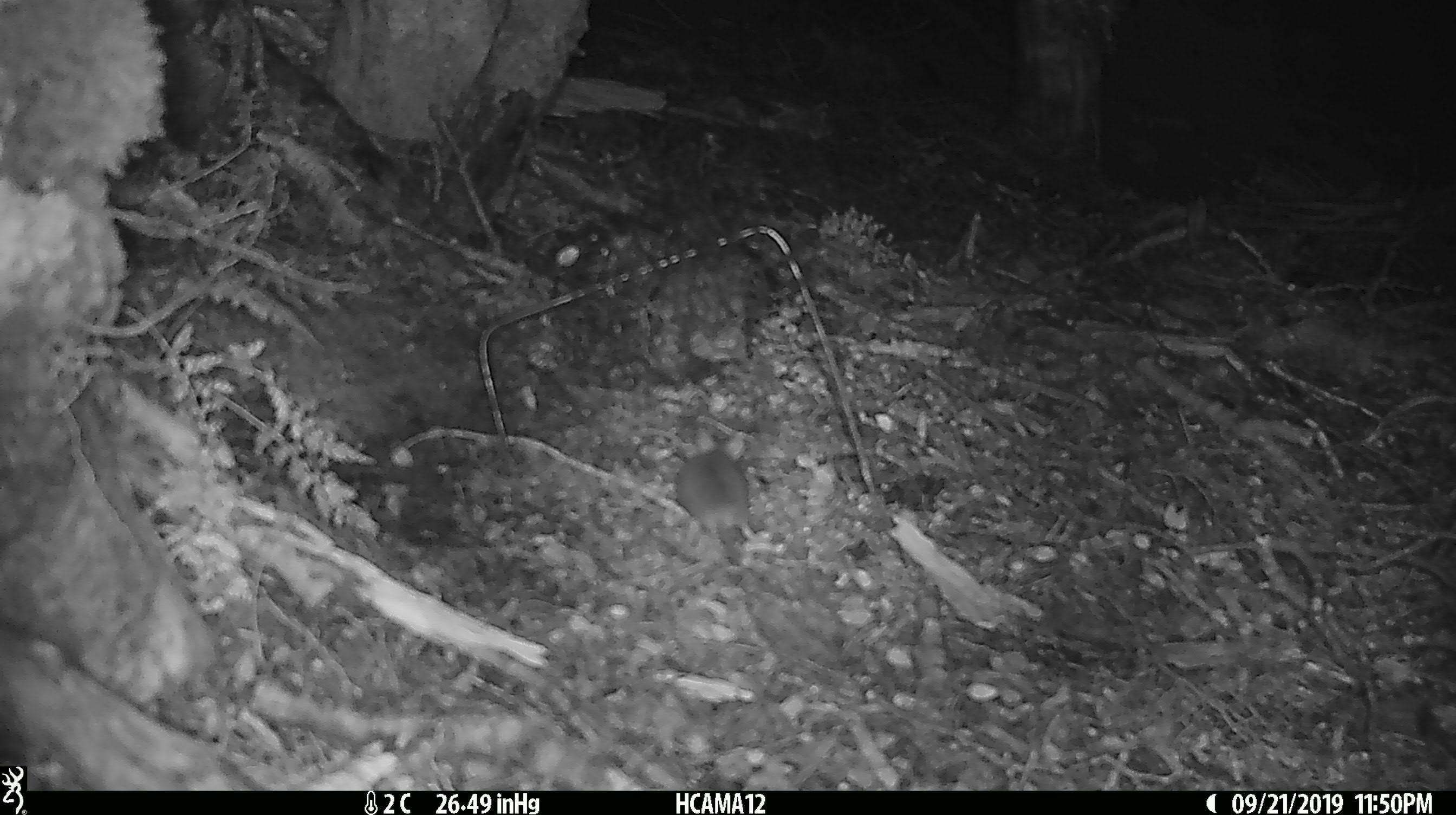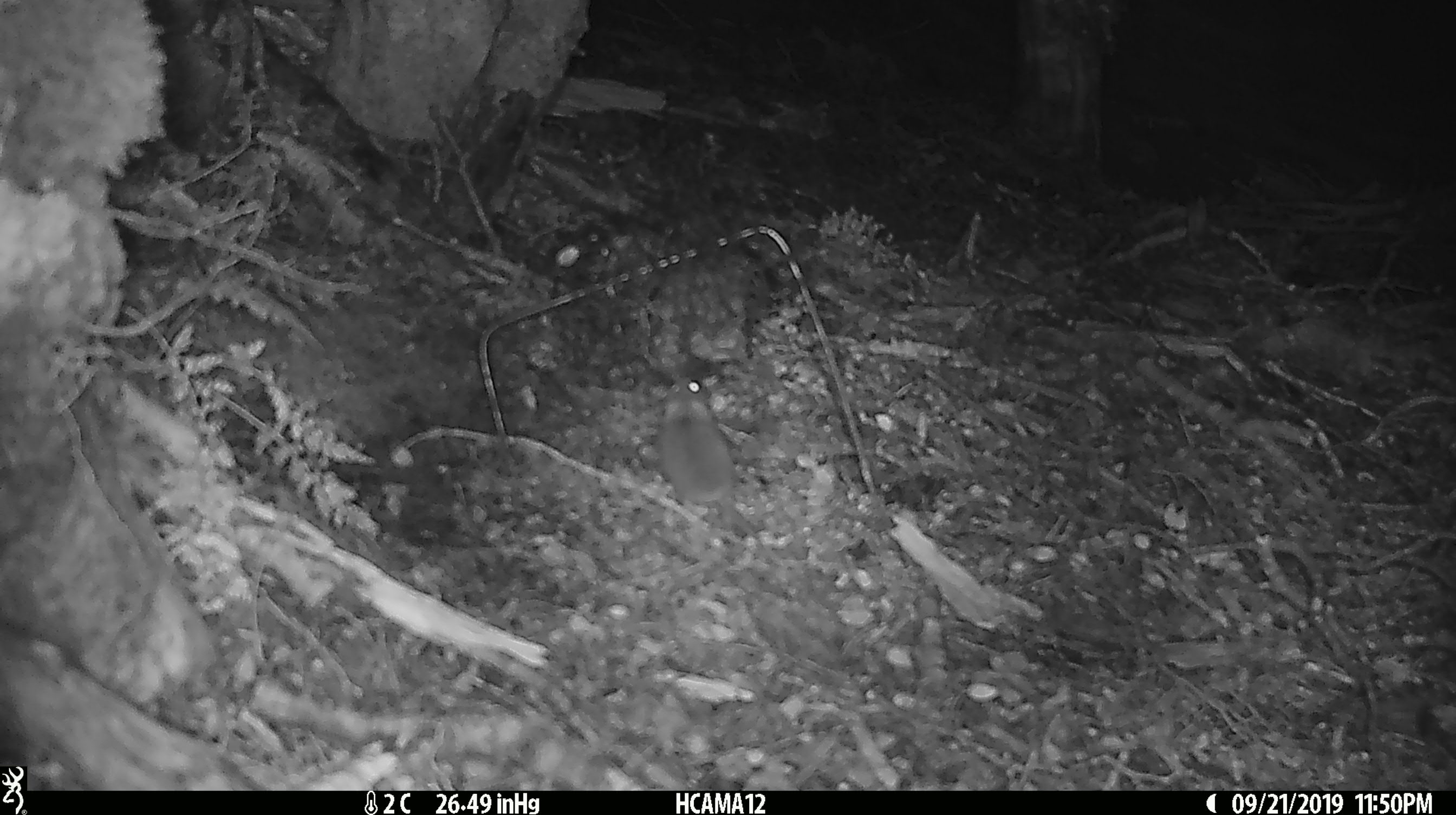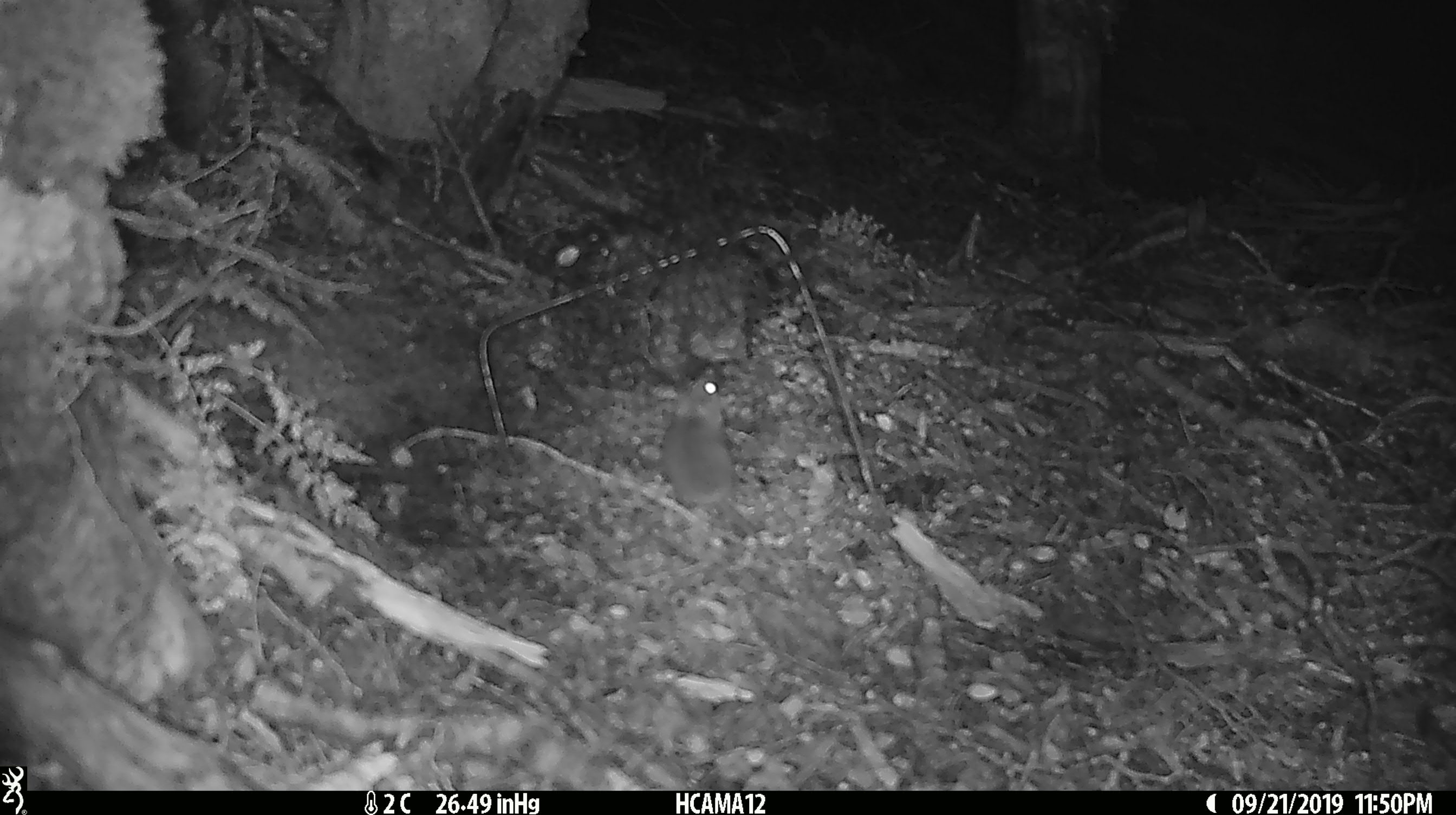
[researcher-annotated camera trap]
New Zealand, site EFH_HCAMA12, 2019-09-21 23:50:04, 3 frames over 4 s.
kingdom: Animalia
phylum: Chordata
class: Mammalia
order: Rodentia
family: Muridae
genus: Mus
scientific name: Mus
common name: mouse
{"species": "mouse (Mus)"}